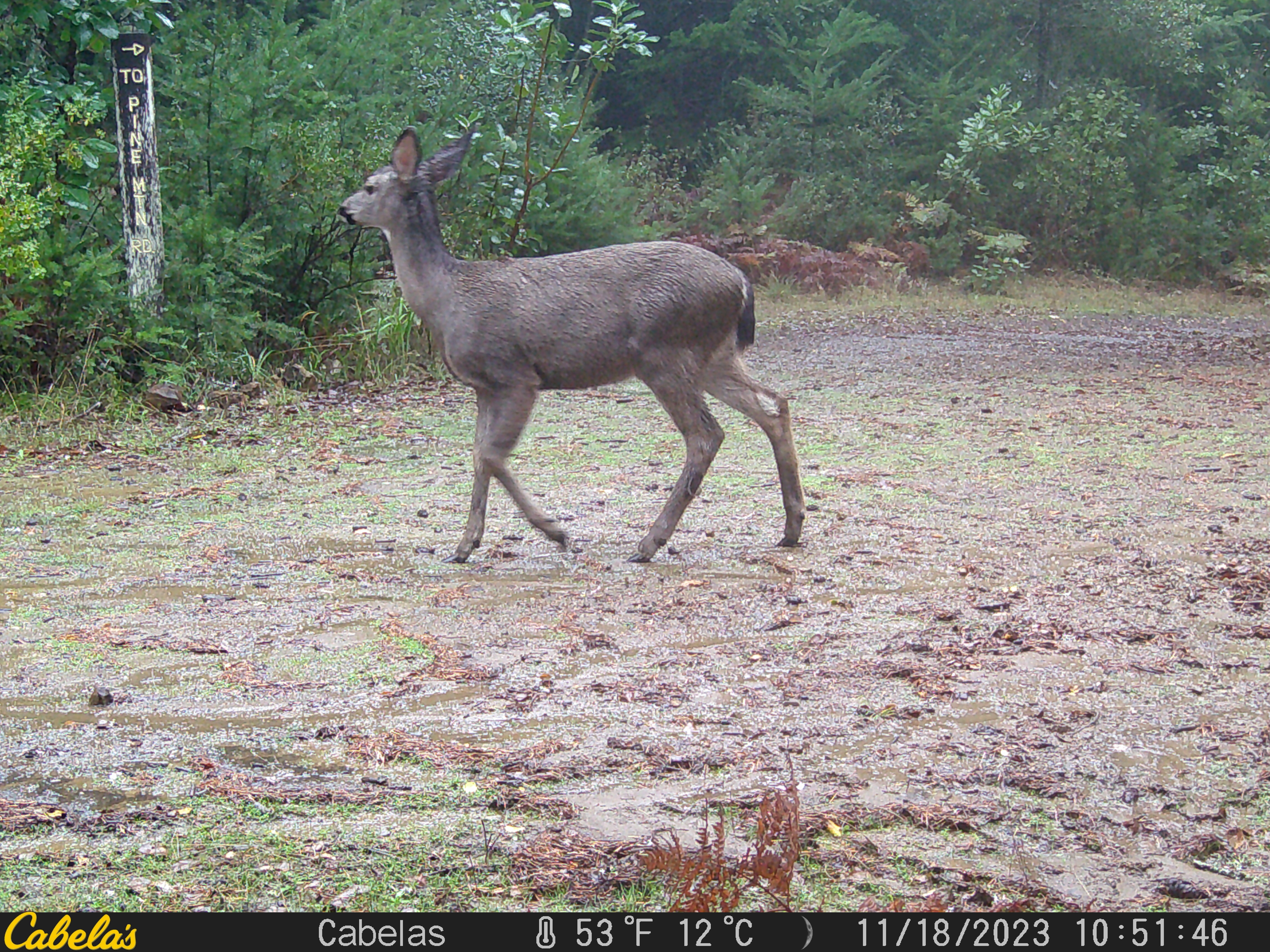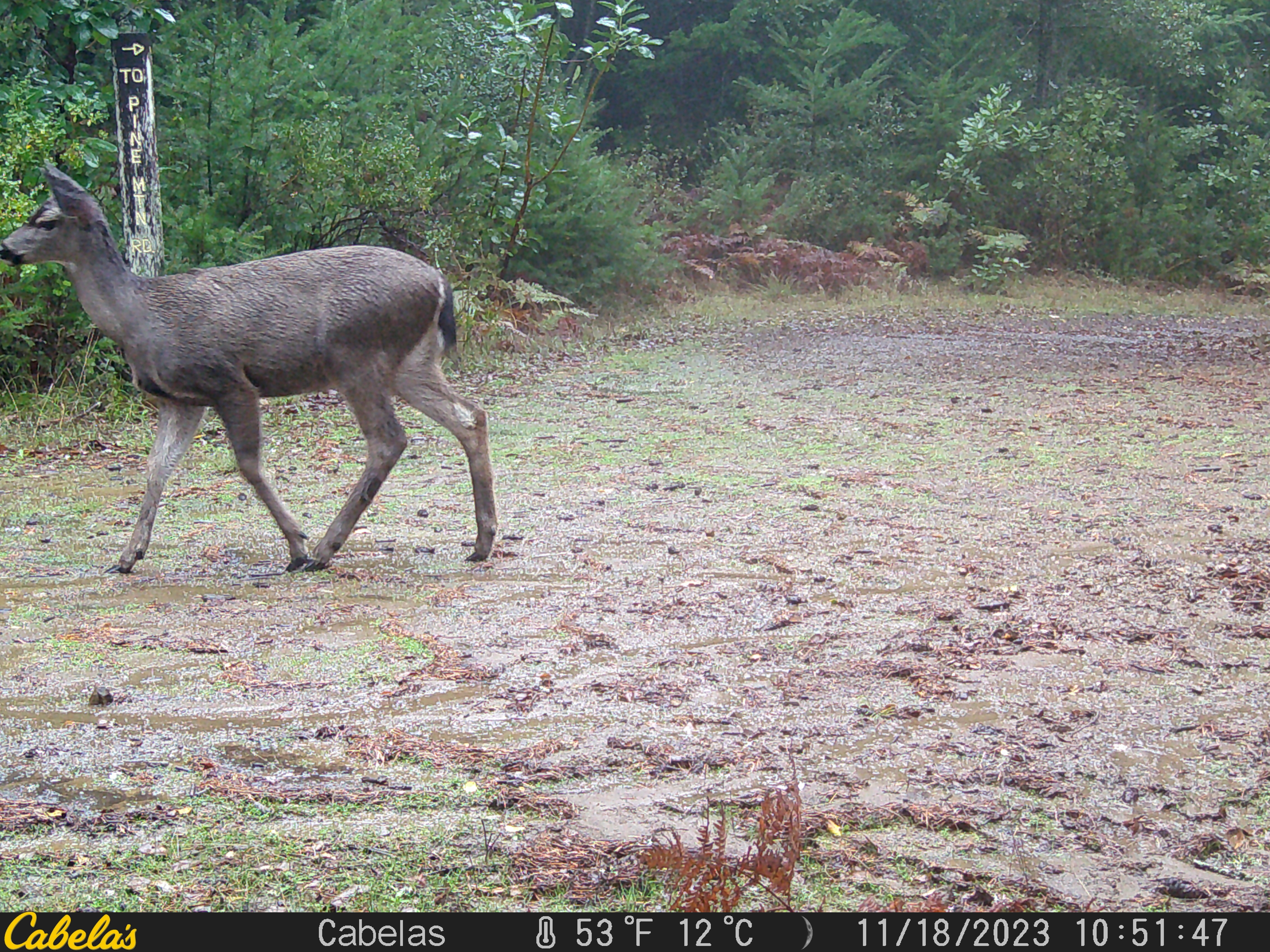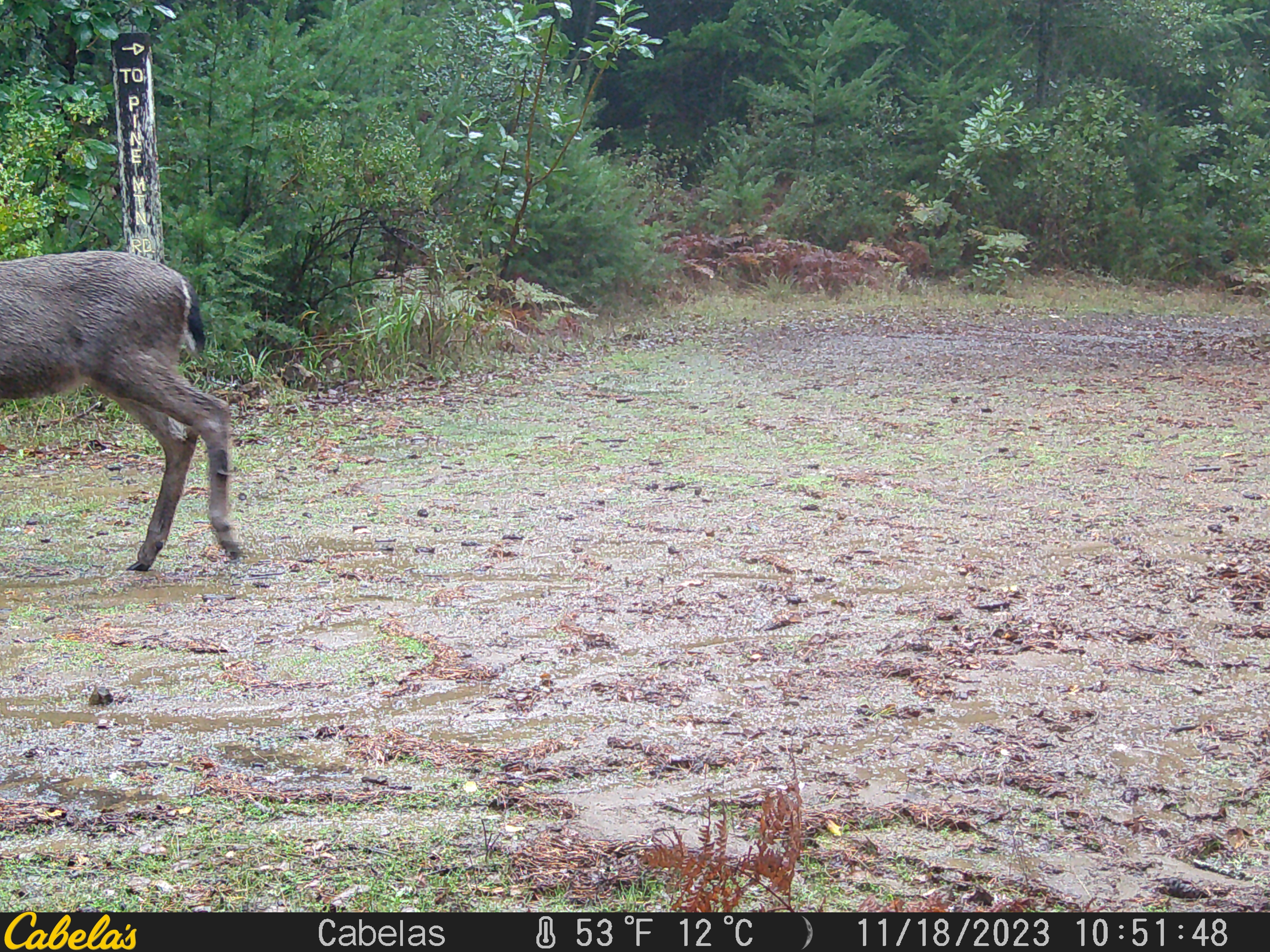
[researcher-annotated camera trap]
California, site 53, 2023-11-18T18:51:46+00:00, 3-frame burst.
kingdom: Animalia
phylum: Chordata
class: Mammalia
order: Artiodactyla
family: Cervidae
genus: Odocoileus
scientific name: Odocoileus hemionus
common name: mule deer